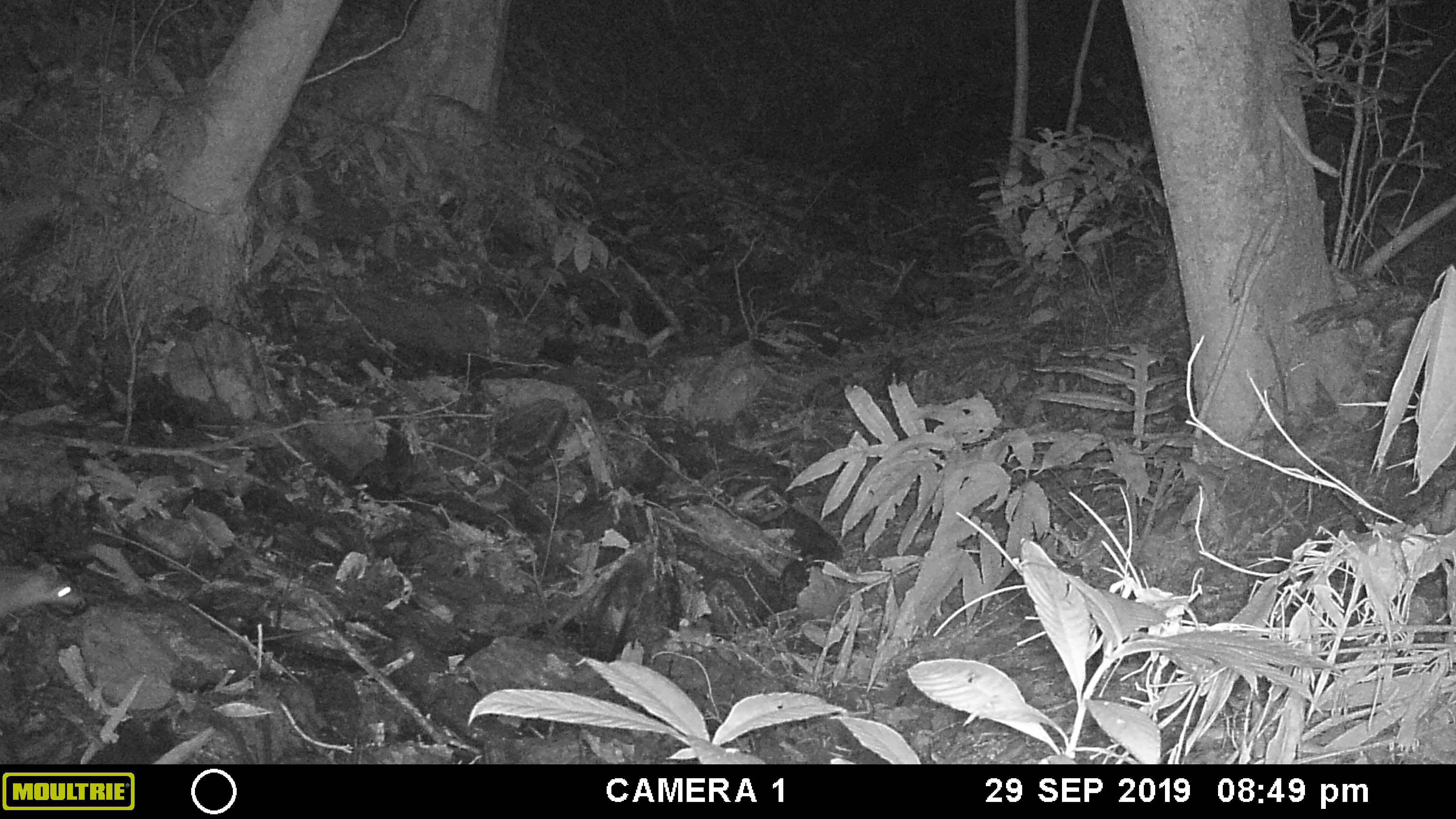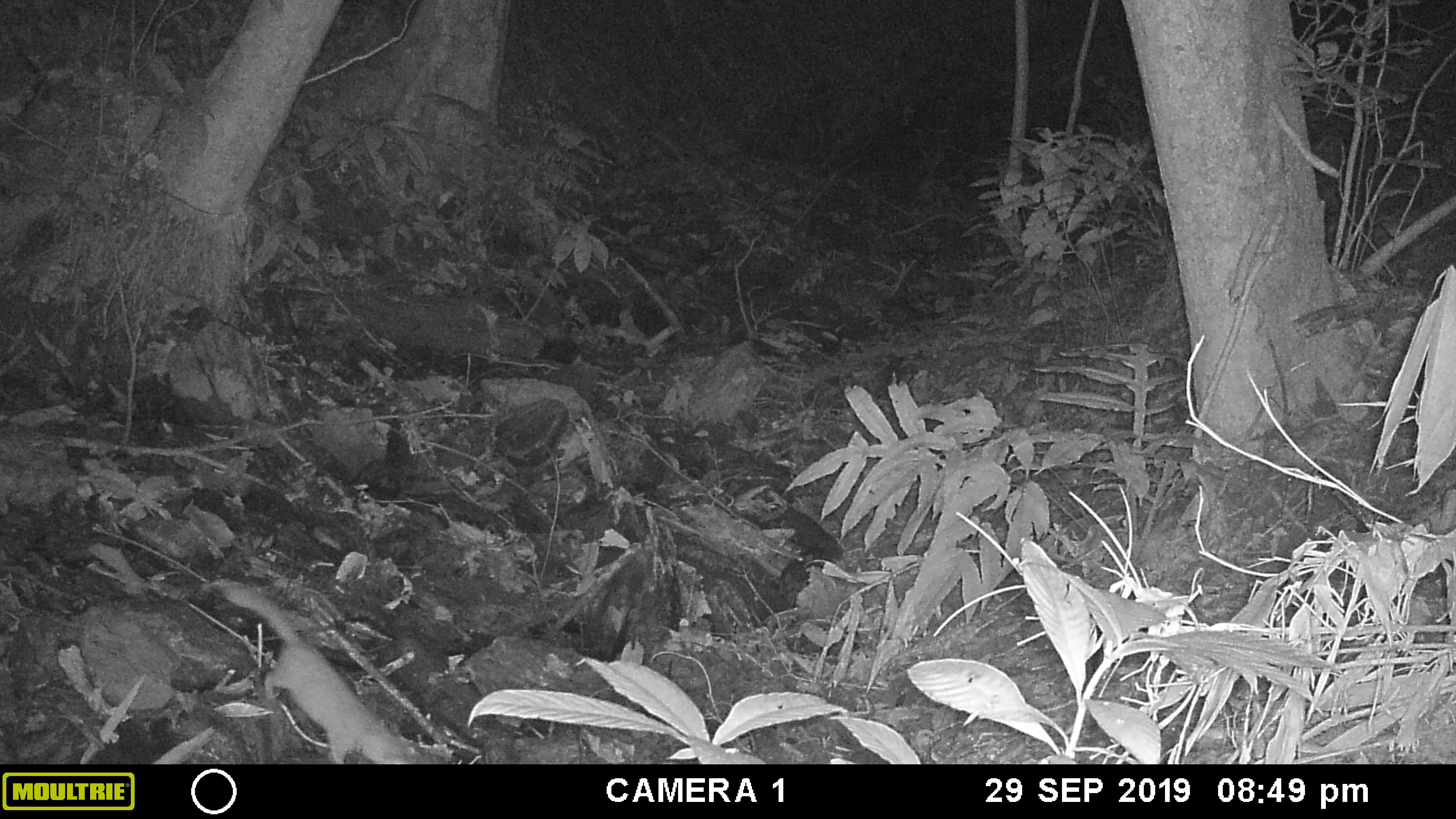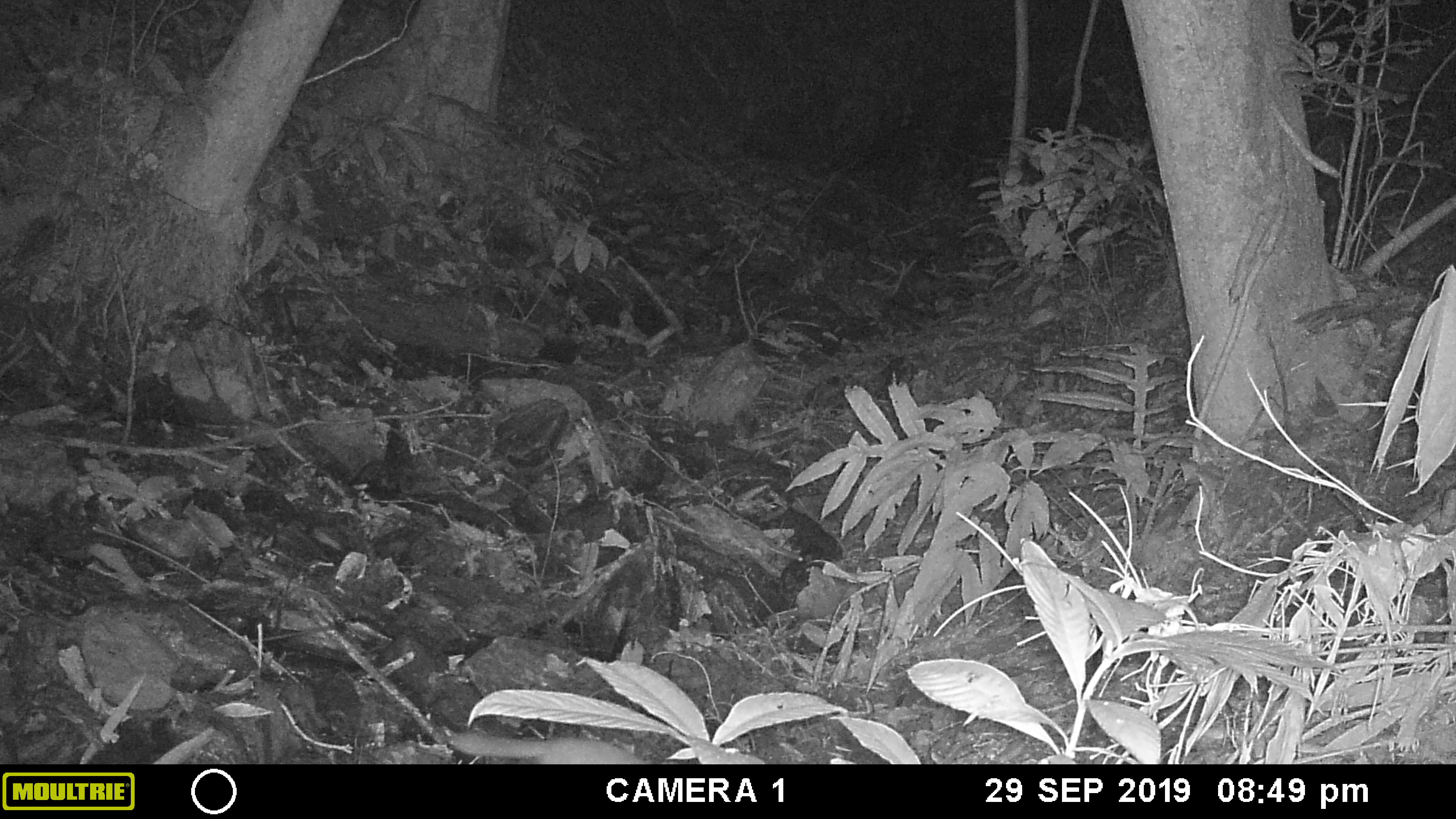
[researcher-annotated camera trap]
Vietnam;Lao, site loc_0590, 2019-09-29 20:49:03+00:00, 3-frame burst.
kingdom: Animalia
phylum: Chordata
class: Mammalia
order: Carnivora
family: Mustelidae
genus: Melogale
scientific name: Melogale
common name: ferret badger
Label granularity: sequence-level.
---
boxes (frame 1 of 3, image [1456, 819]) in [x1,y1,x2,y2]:
ferret badger: [0,549,85,623]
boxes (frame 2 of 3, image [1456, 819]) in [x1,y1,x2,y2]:
ferret badger: [221,580,413,764]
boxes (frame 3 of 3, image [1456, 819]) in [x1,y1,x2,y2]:
ferret badger: [446,729,640,764]